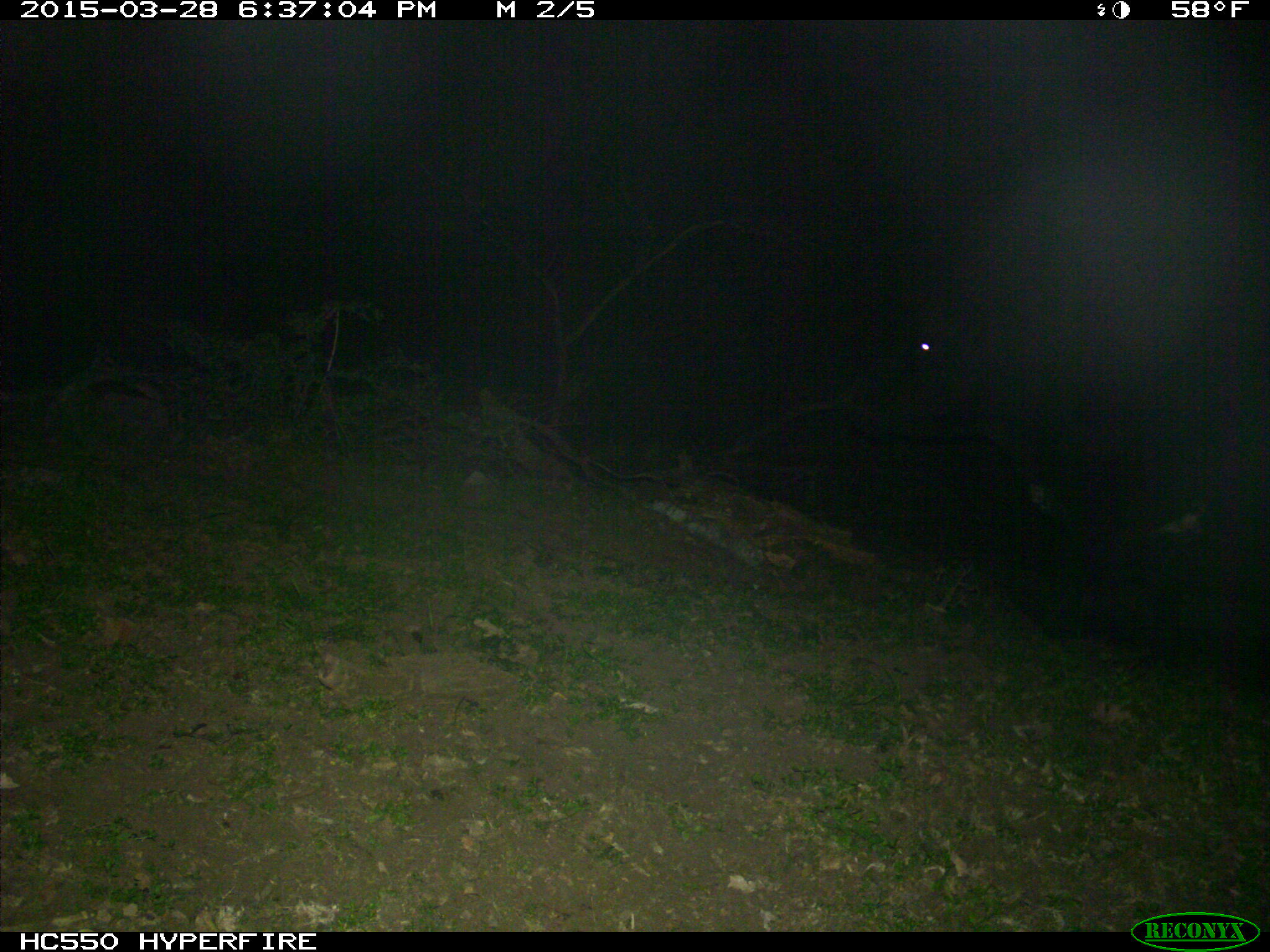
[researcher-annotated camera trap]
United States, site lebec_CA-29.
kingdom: Animalia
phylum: Chordata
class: Mammalia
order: Artiodactyla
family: Bovidae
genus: Bos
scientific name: Bos taurus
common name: domestic cow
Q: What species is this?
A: Bos taurus (domestic cow).